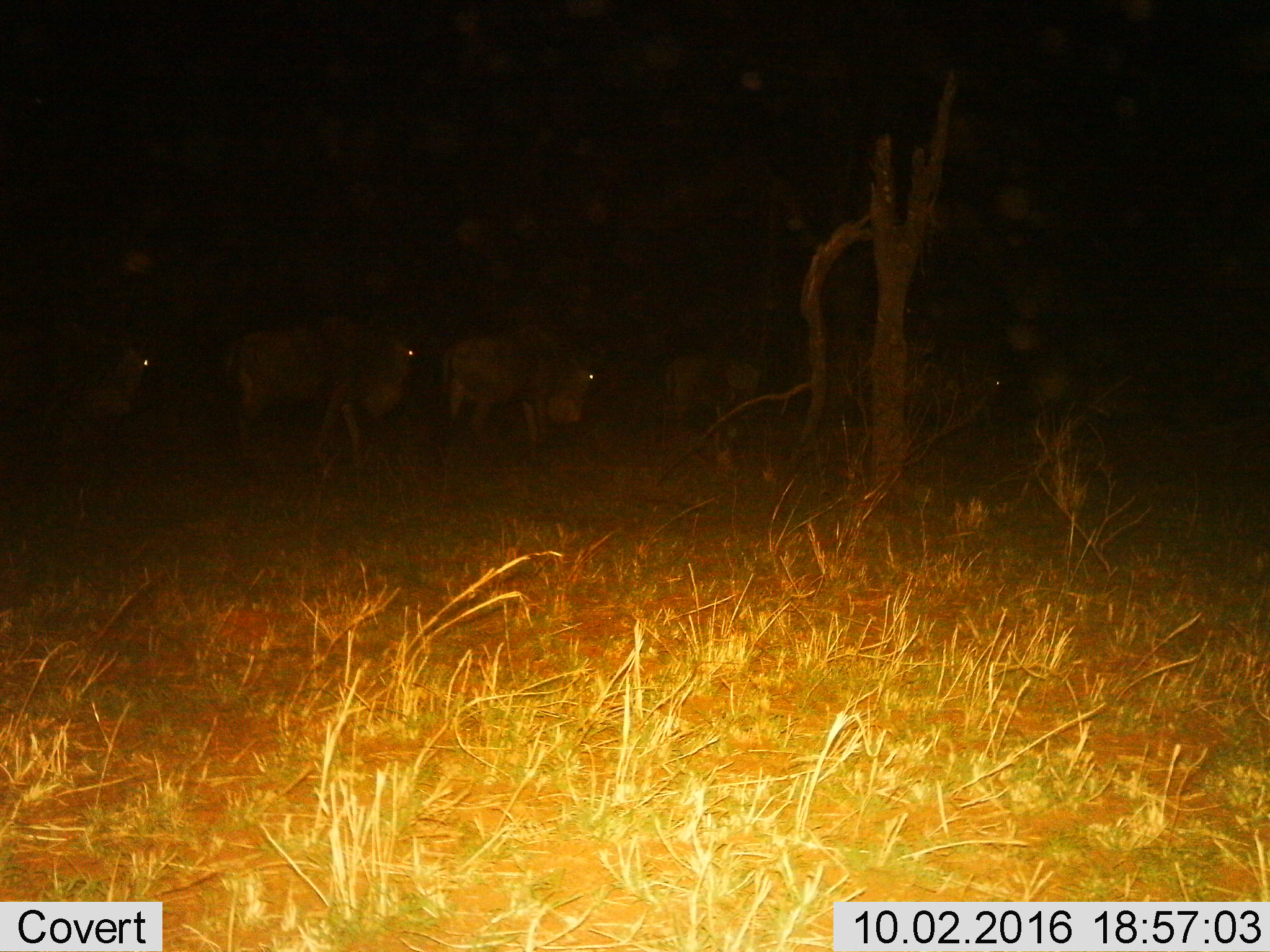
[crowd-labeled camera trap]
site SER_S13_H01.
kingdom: Animalia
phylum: Chordata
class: Mammalia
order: Artiodactyla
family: Bovidae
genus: Connochaetes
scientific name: Connochaetes taurinus taurinus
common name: blue wildebeest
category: wildebeestblue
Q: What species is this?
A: Wildebeestblue (blue wildebeest) (Connochaetes taurinus taurinus).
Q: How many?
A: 5.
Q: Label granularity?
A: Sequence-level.